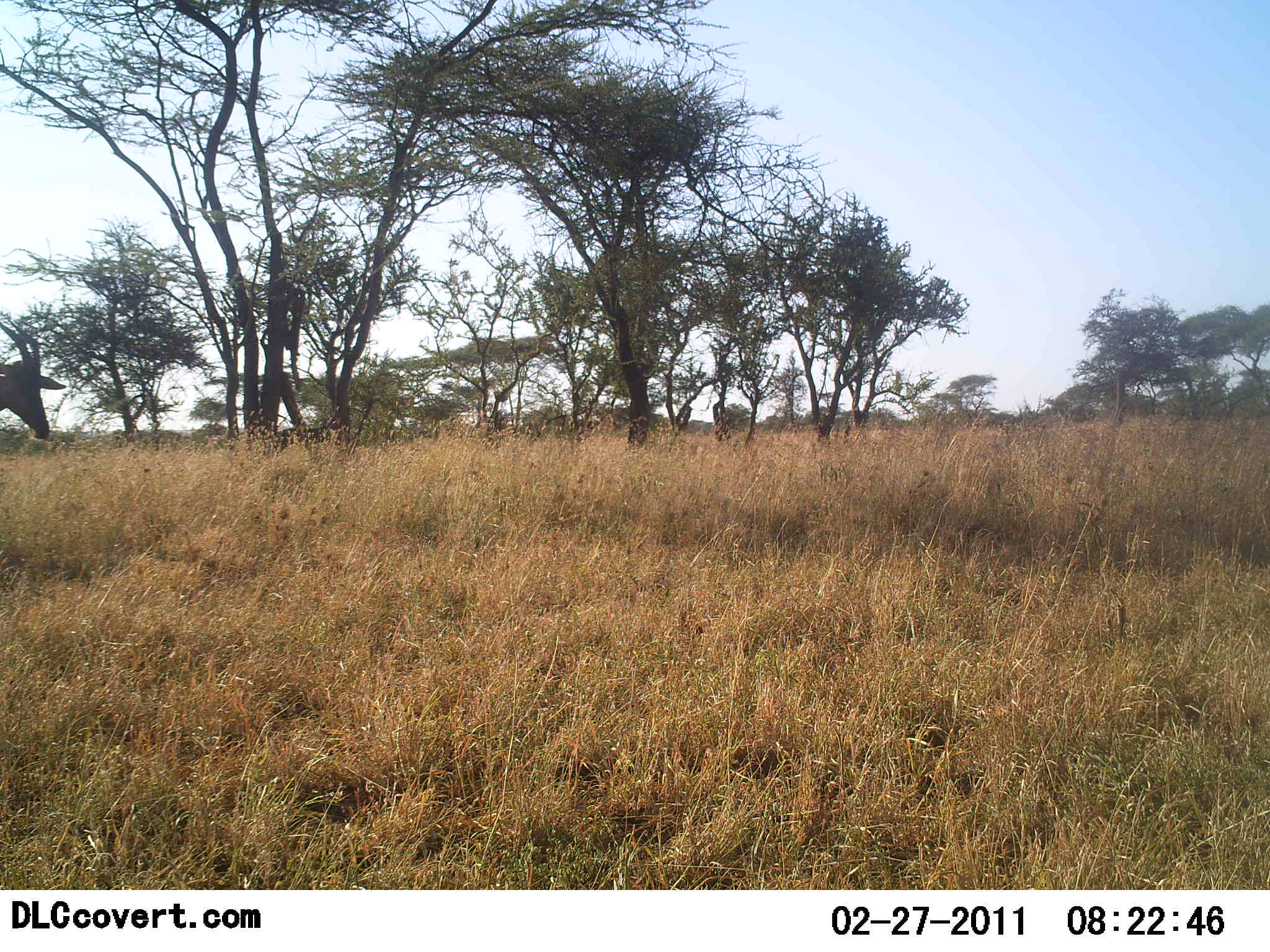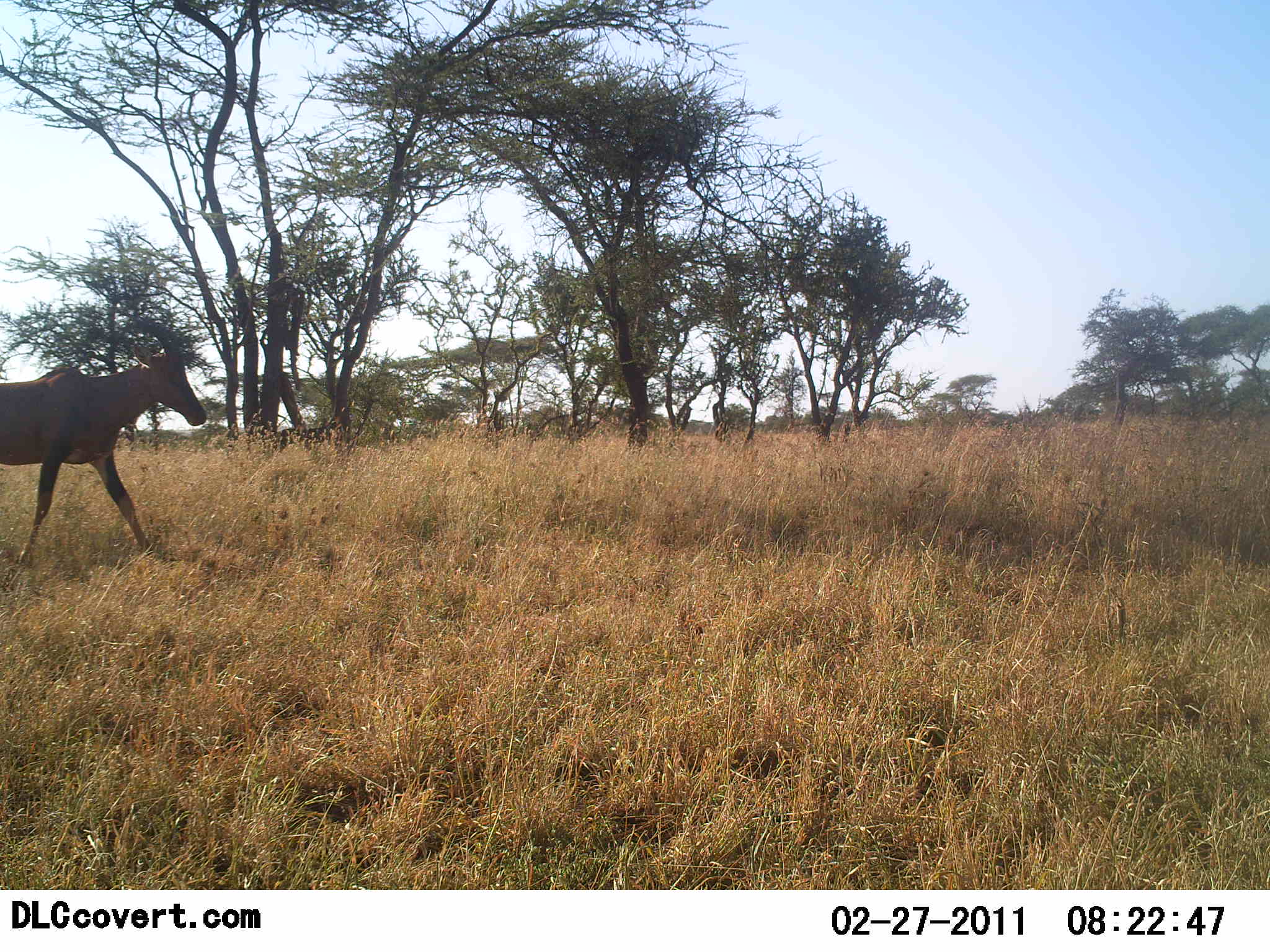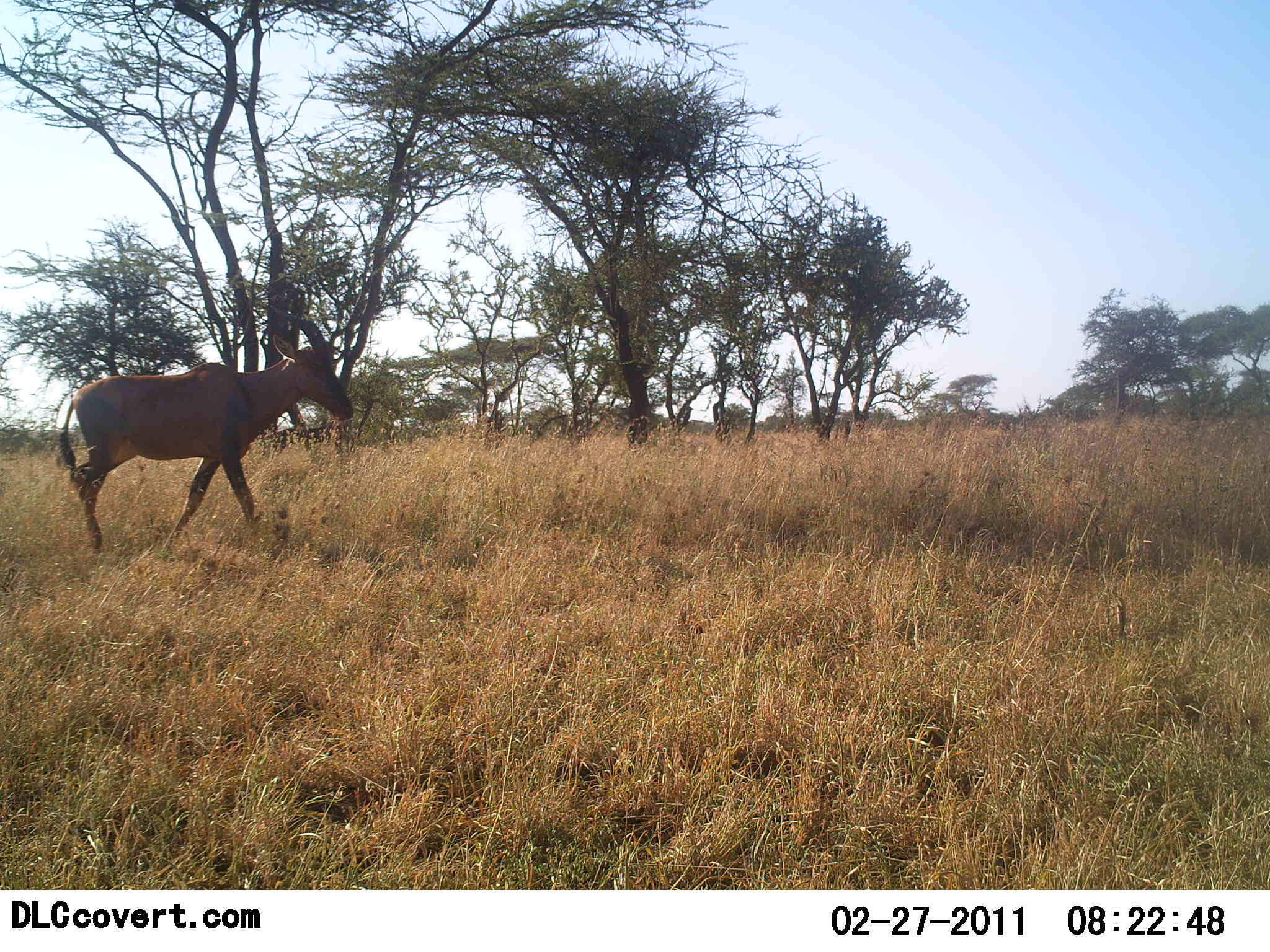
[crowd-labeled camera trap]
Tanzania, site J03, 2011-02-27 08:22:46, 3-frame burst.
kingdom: Animalia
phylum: Chordata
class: Mammalia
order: Artiodactyla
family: Bovidae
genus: Damaliscus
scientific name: Damaliscus lunatus jimela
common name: topi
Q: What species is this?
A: Topi (Damaliscus lunatus jimela).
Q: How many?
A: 1.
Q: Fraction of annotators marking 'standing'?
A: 10%.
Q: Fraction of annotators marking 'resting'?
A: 0%.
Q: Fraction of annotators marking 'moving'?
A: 90%.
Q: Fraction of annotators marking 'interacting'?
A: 0%.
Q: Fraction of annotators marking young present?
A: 0%.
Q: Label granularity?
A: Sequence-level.